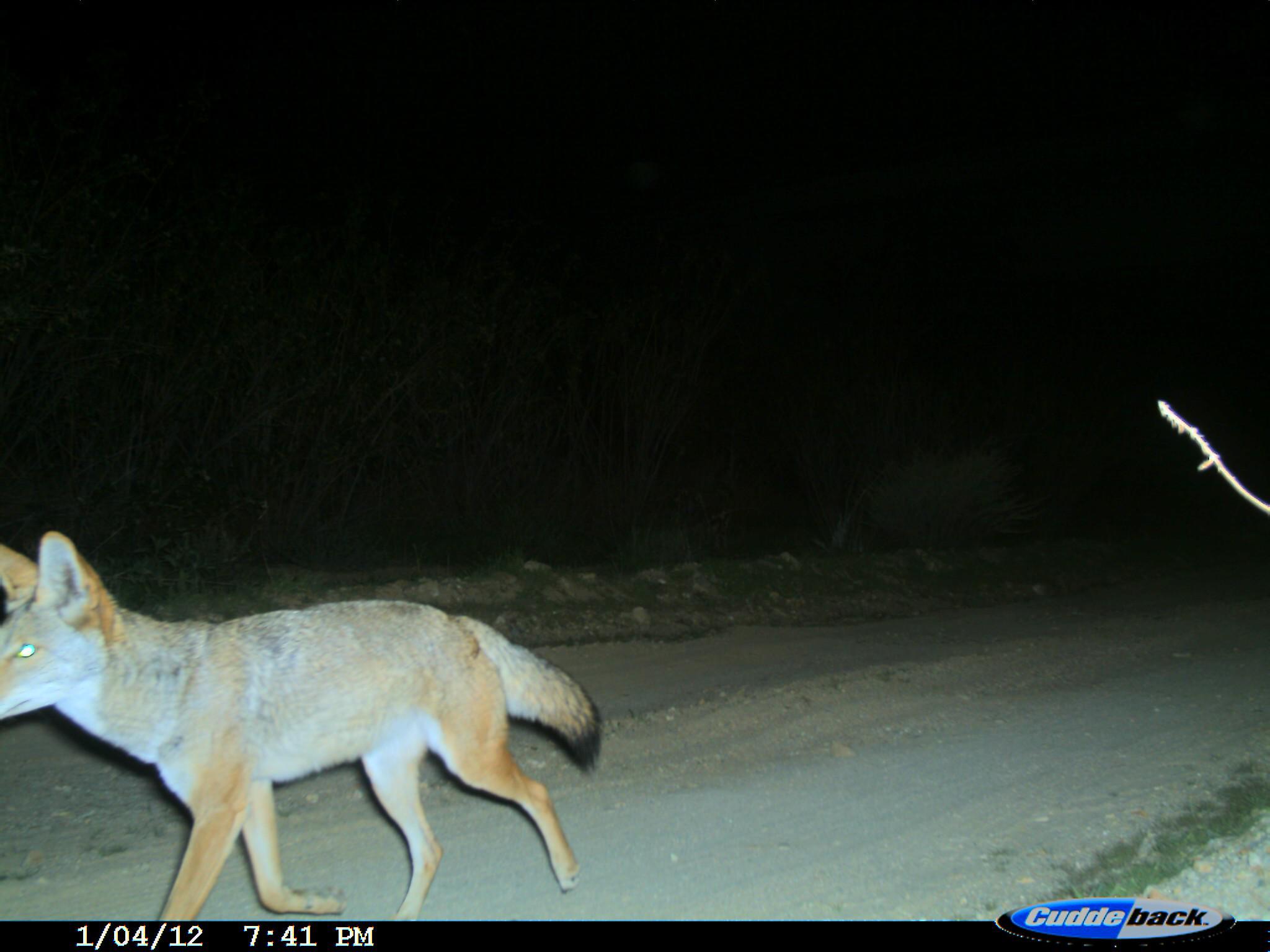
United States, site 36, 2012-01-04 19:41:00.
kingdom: Animalia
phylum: Chordata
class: Mammalia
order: Carnivora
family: Canidae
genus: Canis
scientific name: Canis latrans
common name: coyote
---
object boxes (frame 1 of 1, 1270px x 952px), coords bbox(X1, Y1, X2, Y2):
coyote: bbox(0, 529, 606, 921)